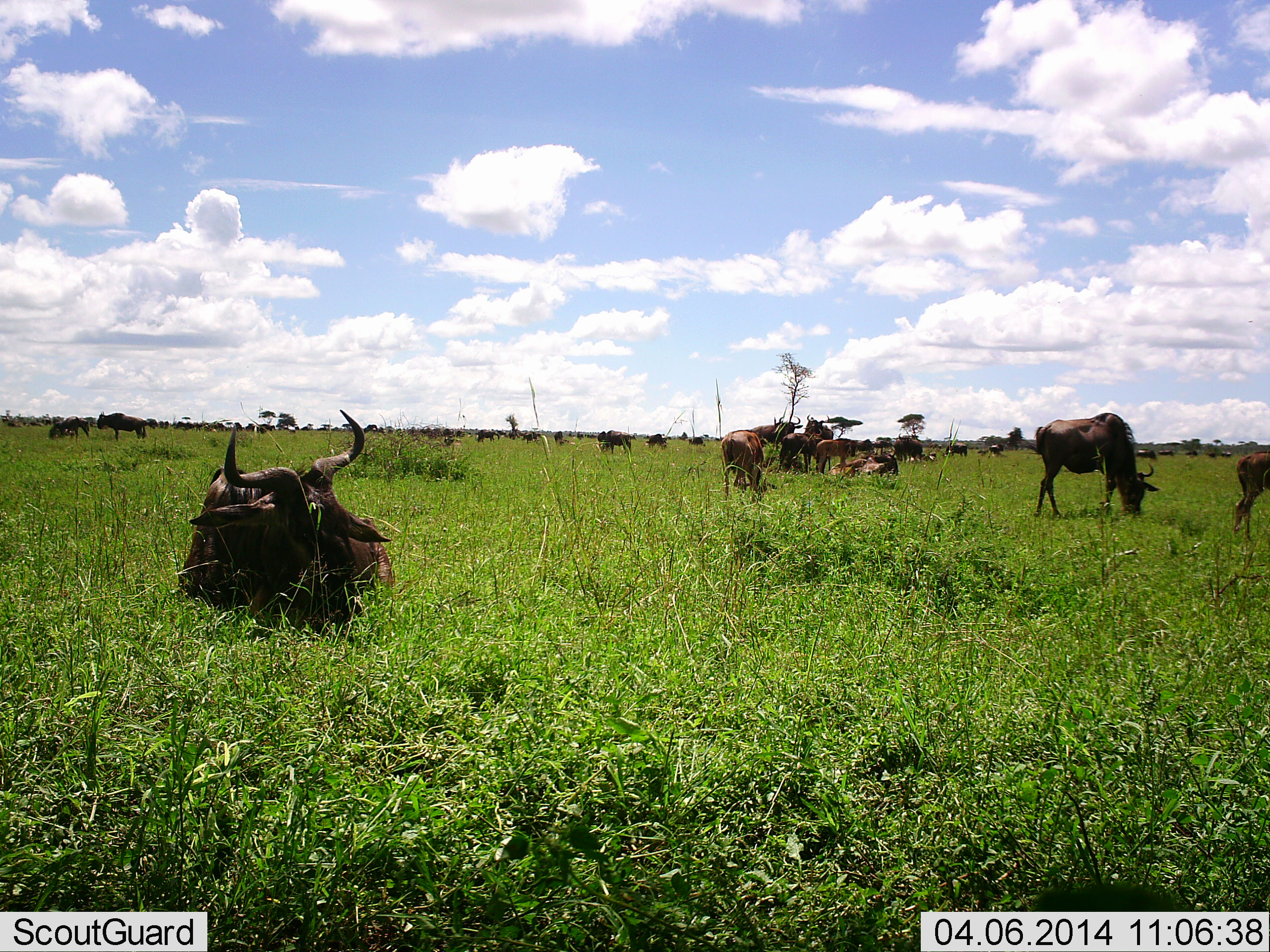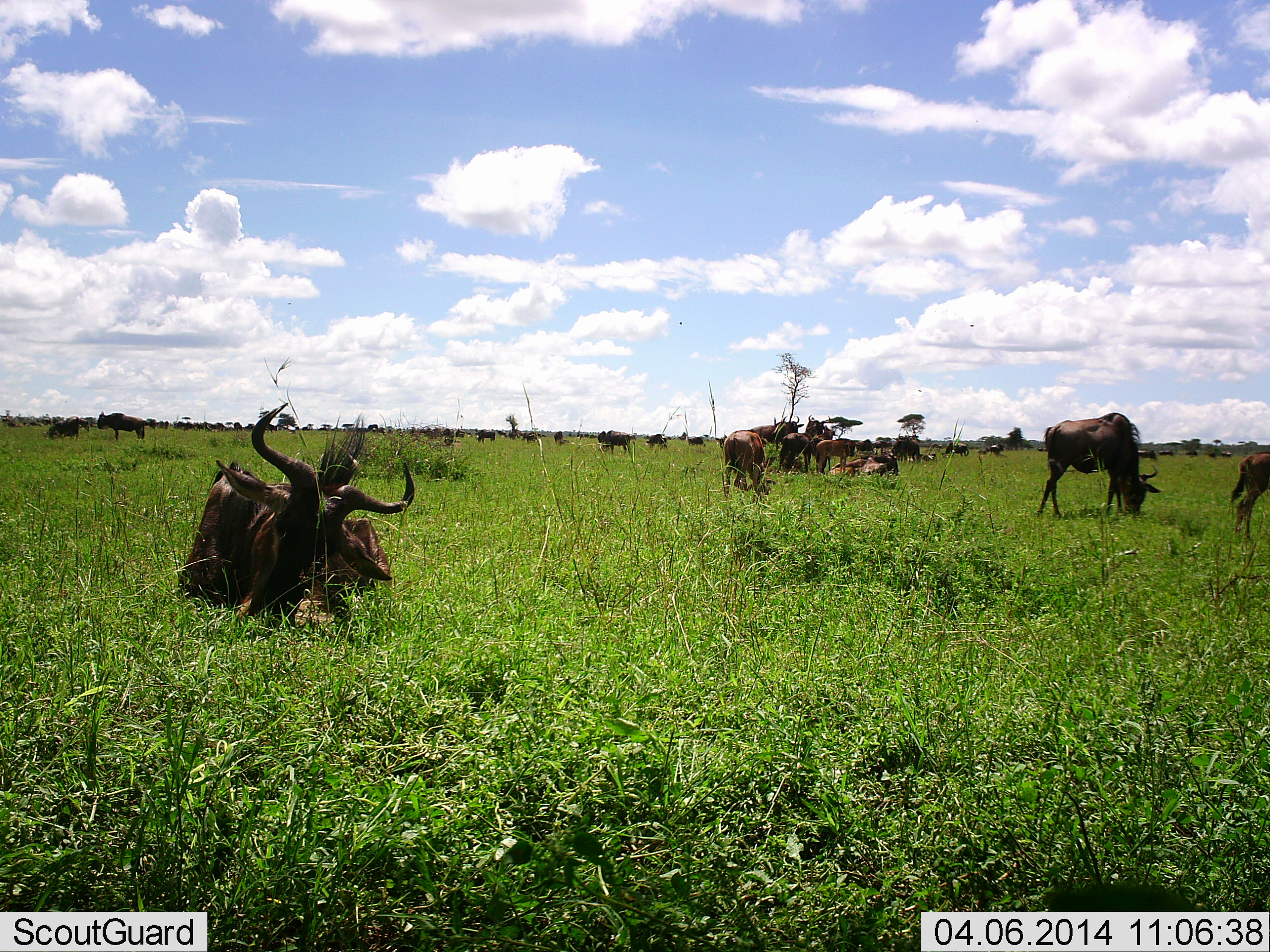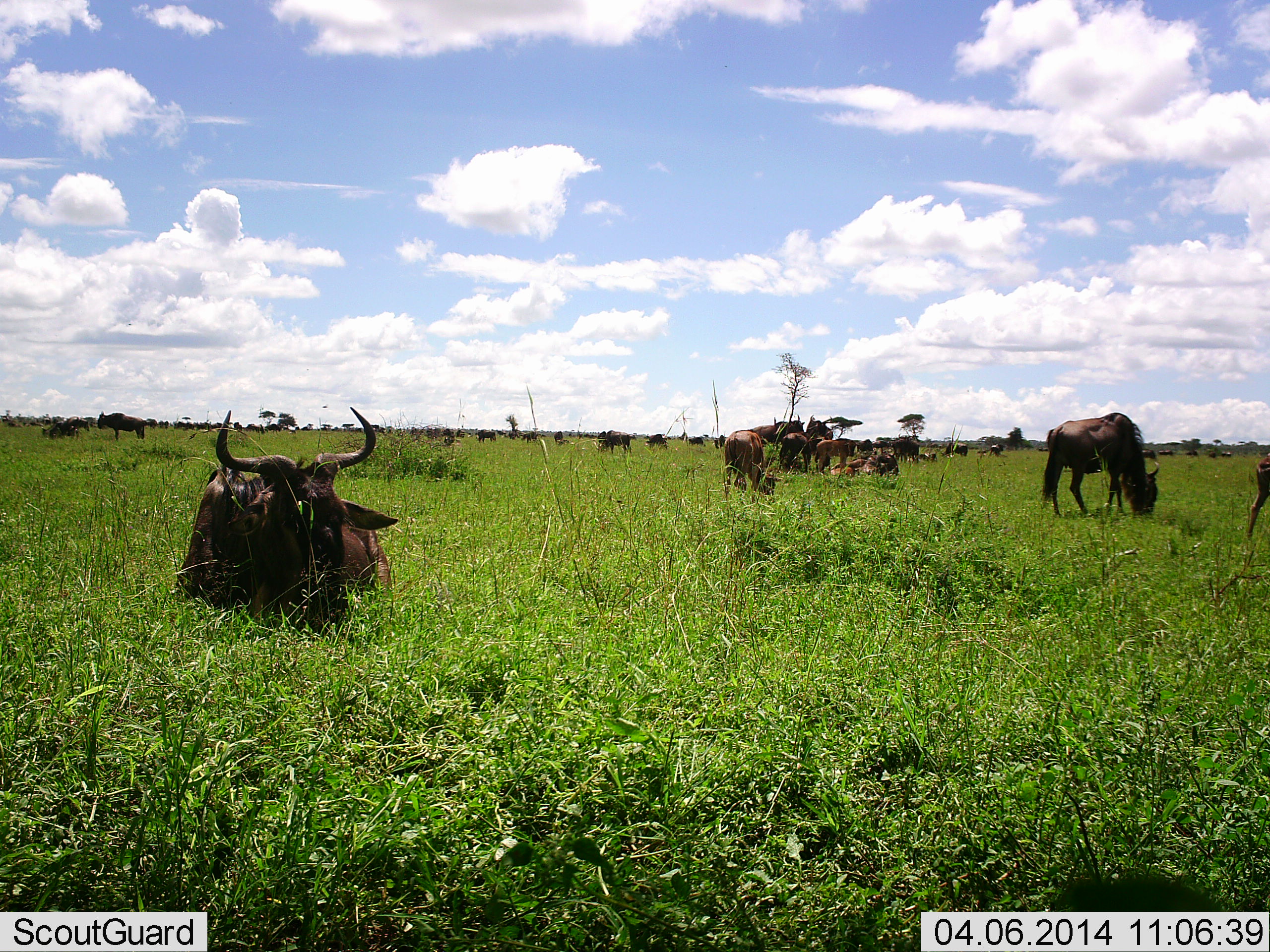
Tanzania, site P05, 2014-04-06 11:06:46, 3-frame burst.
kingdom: Animalia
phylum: Chordata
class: Mammalia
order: Artiodactyla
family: Bovidae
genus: Connochaetes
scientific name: Connochaetes taurinus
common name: blue wildebeest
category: wildebeest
Wildebeest (blue wildebeest) (Connochaetes taurinus), count 11-50. Behavior (volunteer vote fractions): standing 40%, resting 100%, moving 30%, interacting 0%. Young present (vote fraction): 30%. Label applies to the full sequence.